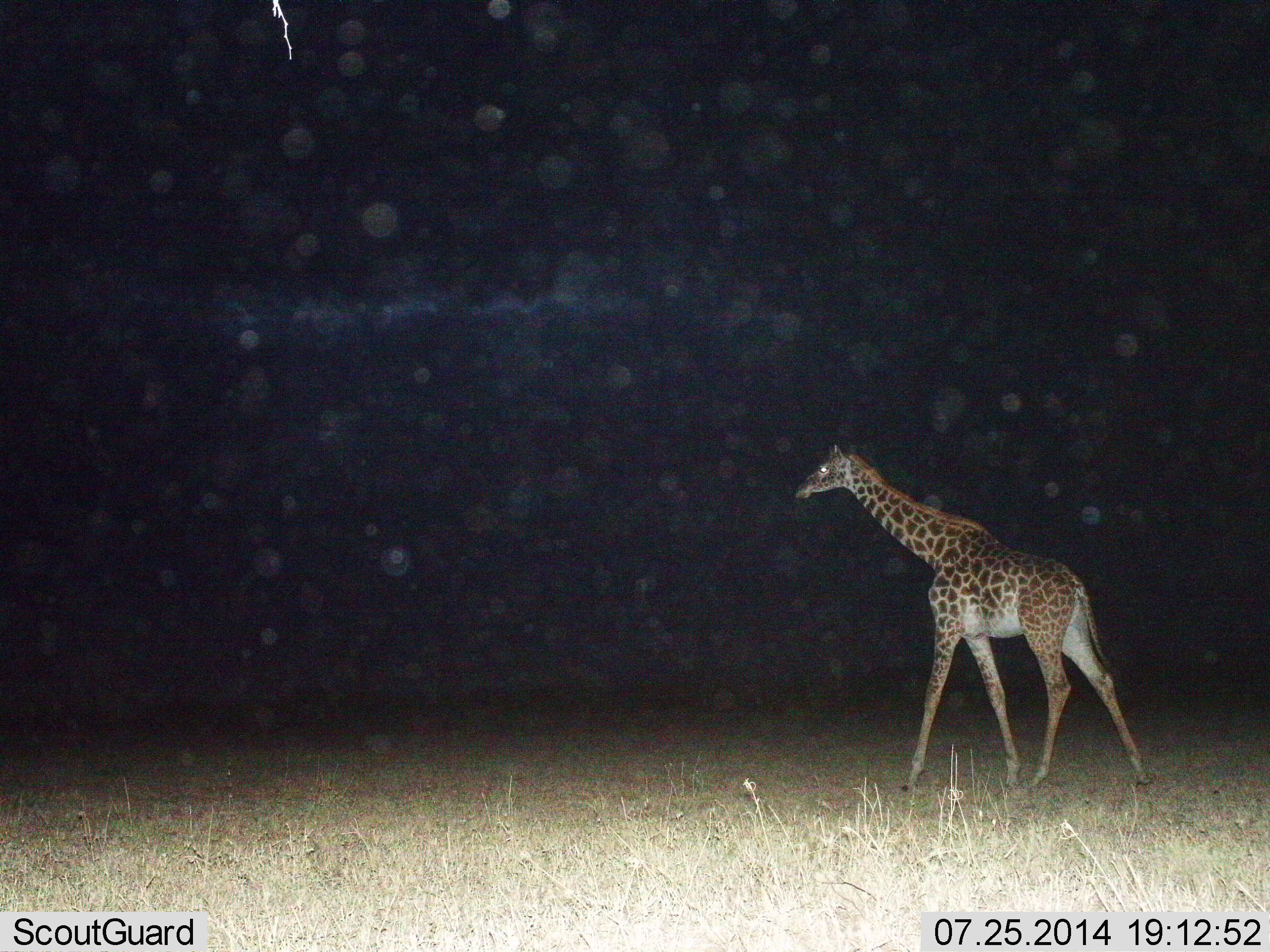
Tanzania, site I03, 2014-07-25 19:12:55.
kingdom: Animalia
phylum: Chordata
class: Mammalia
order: Artiodactyla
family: Giraffidae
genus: Giraffa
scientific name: Giraffa camelopardalis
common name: giraffe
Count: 1.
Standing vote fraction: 0%.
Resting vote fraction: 0%.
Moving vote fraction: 100%.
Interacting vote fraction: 0%.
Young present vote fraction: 10%.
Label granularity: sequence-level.